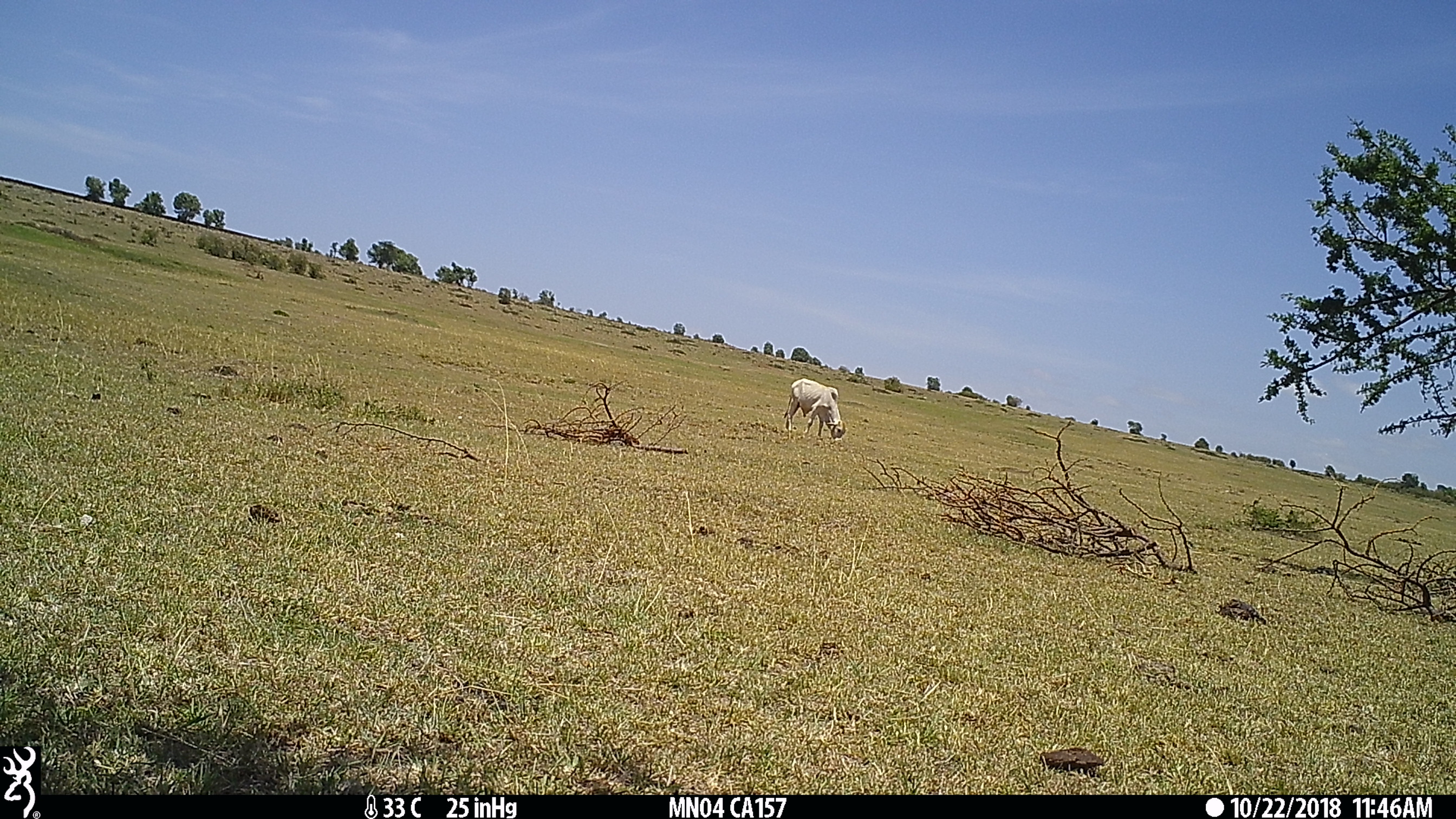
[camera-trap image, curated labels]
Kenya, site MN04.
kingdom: Animalia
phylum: Chordata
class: Mammalia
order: Artiodactyla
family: Bovidae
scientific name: Bovidae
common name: sheep or goat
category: shoat